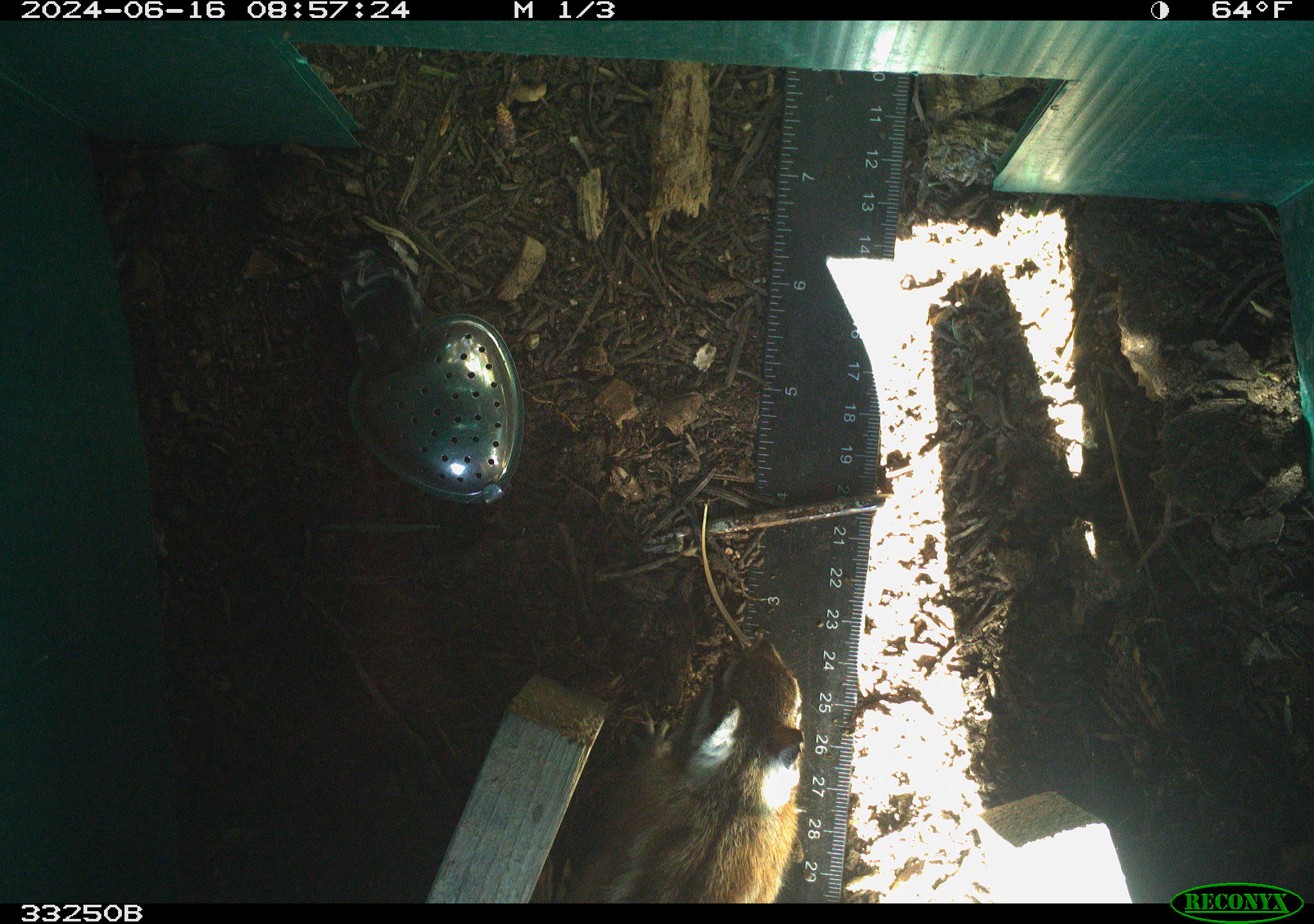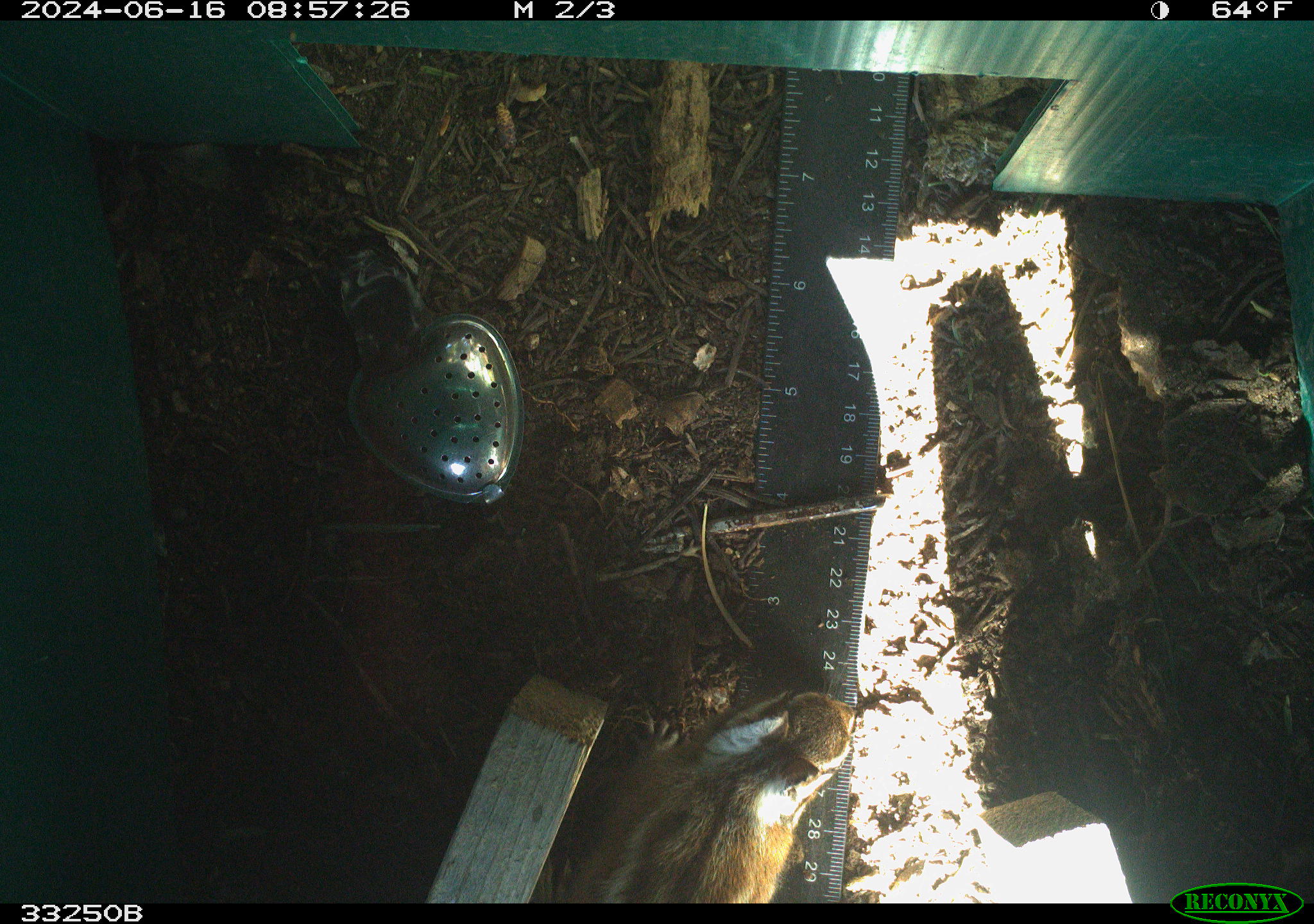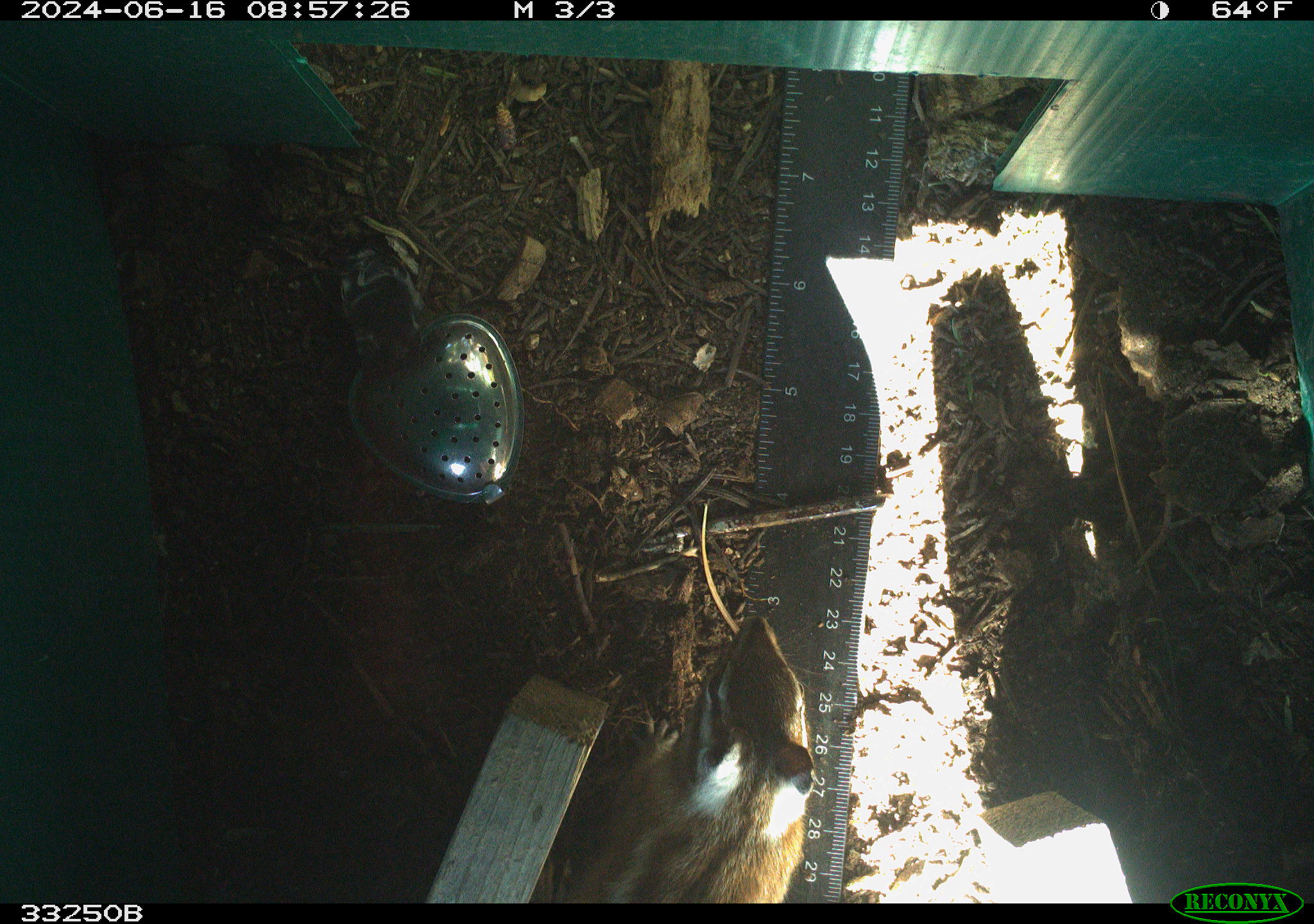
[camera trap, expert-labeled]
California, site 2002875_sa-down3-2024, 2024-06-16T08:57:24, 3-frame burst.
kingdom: Animalia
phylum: Chordata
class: Mammalia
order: Rodentia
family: Sciuridae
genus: Neotamias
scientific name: Neotamias quadrimaculatus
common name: long-eared chipmunk